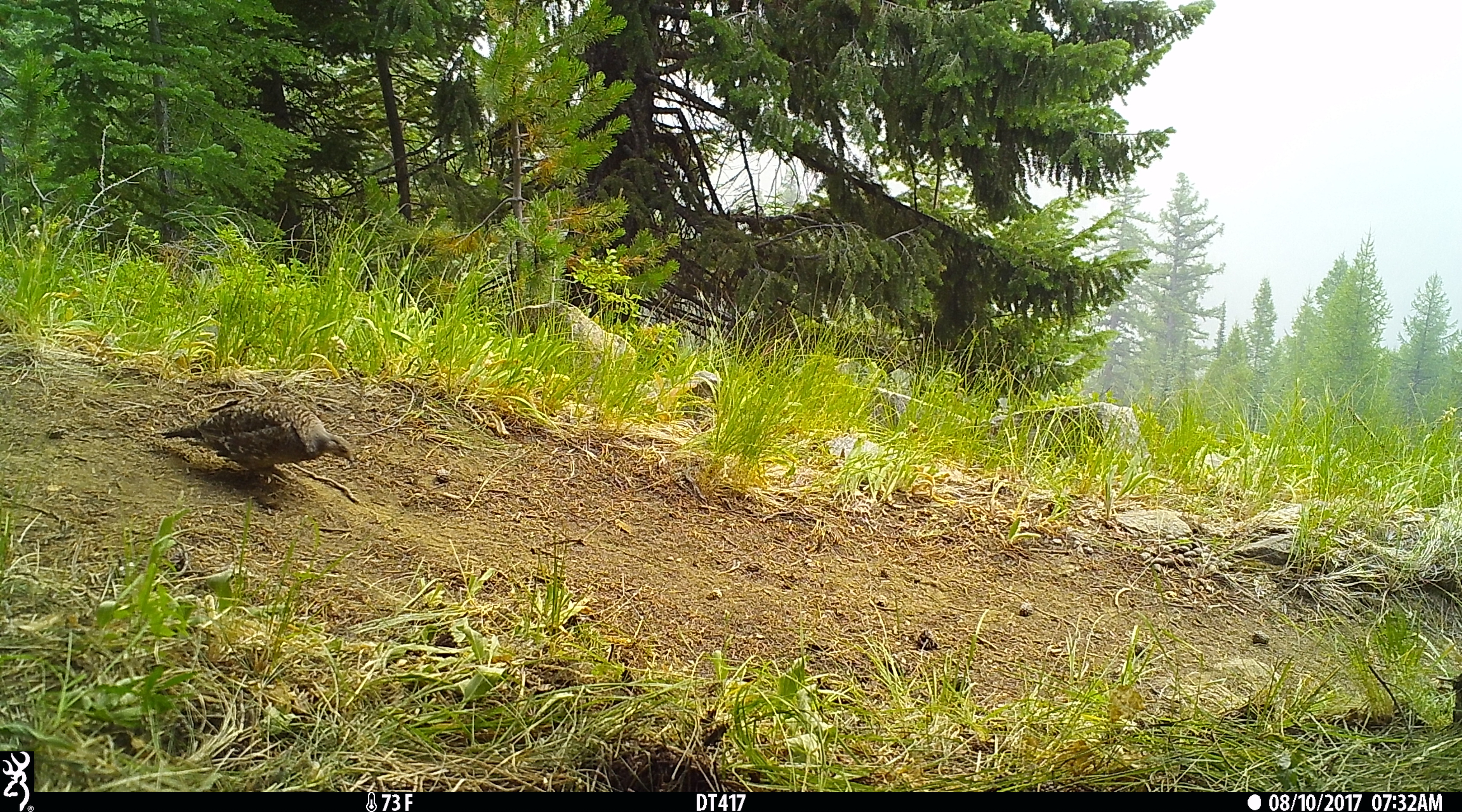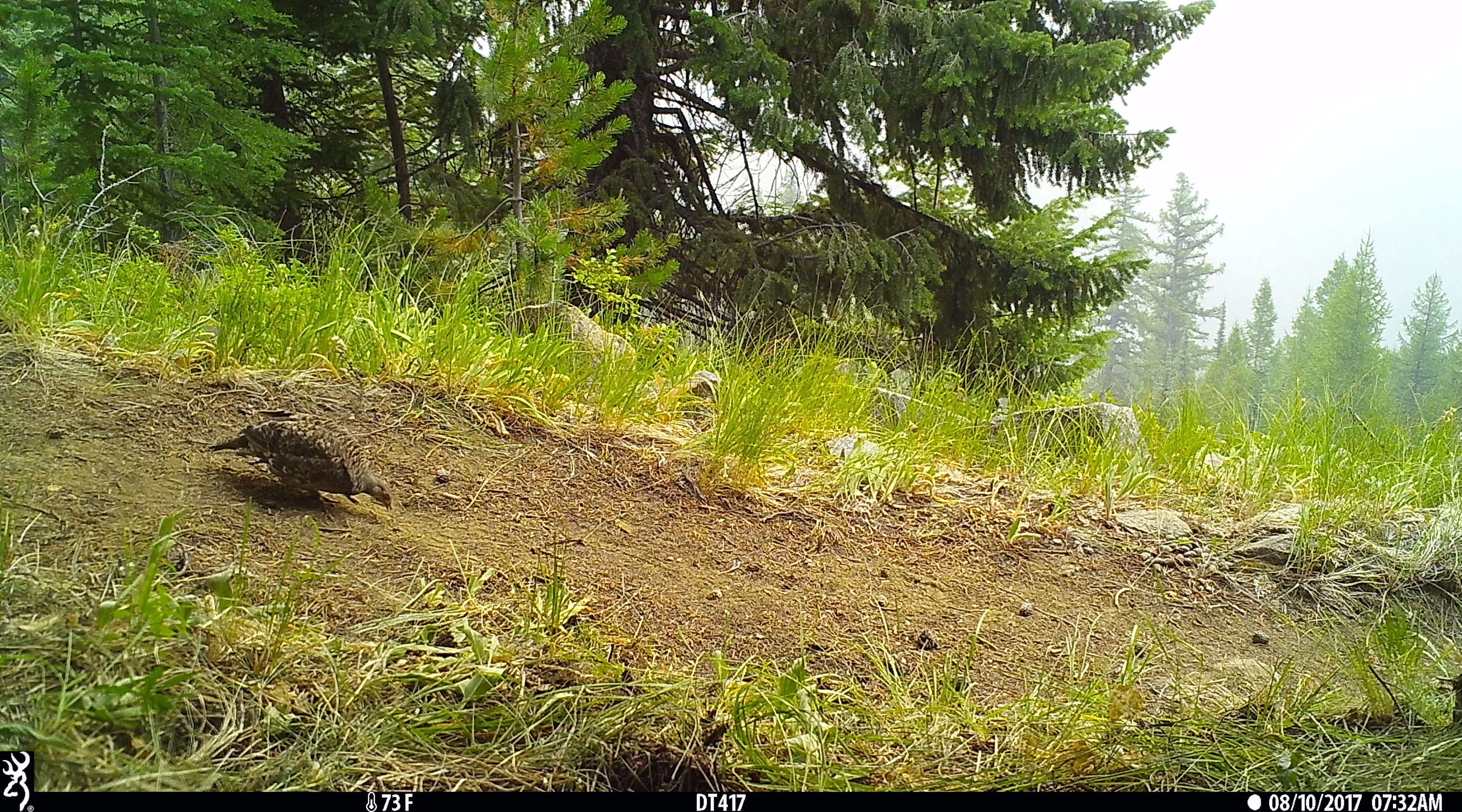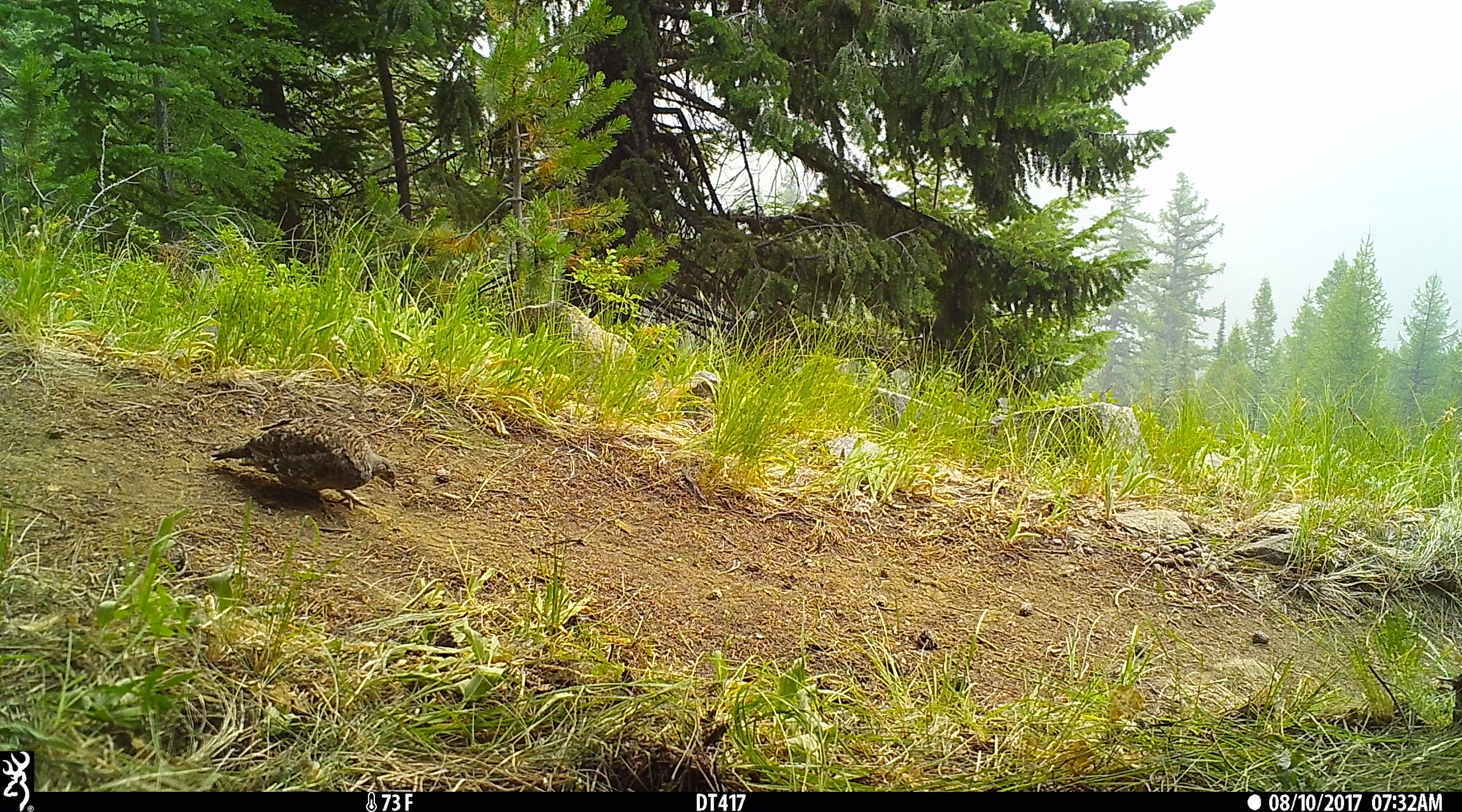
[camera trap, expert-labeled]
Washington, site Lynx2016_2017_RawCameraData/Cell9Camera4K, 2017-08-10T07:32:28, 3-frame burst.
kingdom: Animalia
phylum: Chordata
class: Aves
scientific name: Aves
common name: birds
Aves (birds). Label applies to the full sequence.